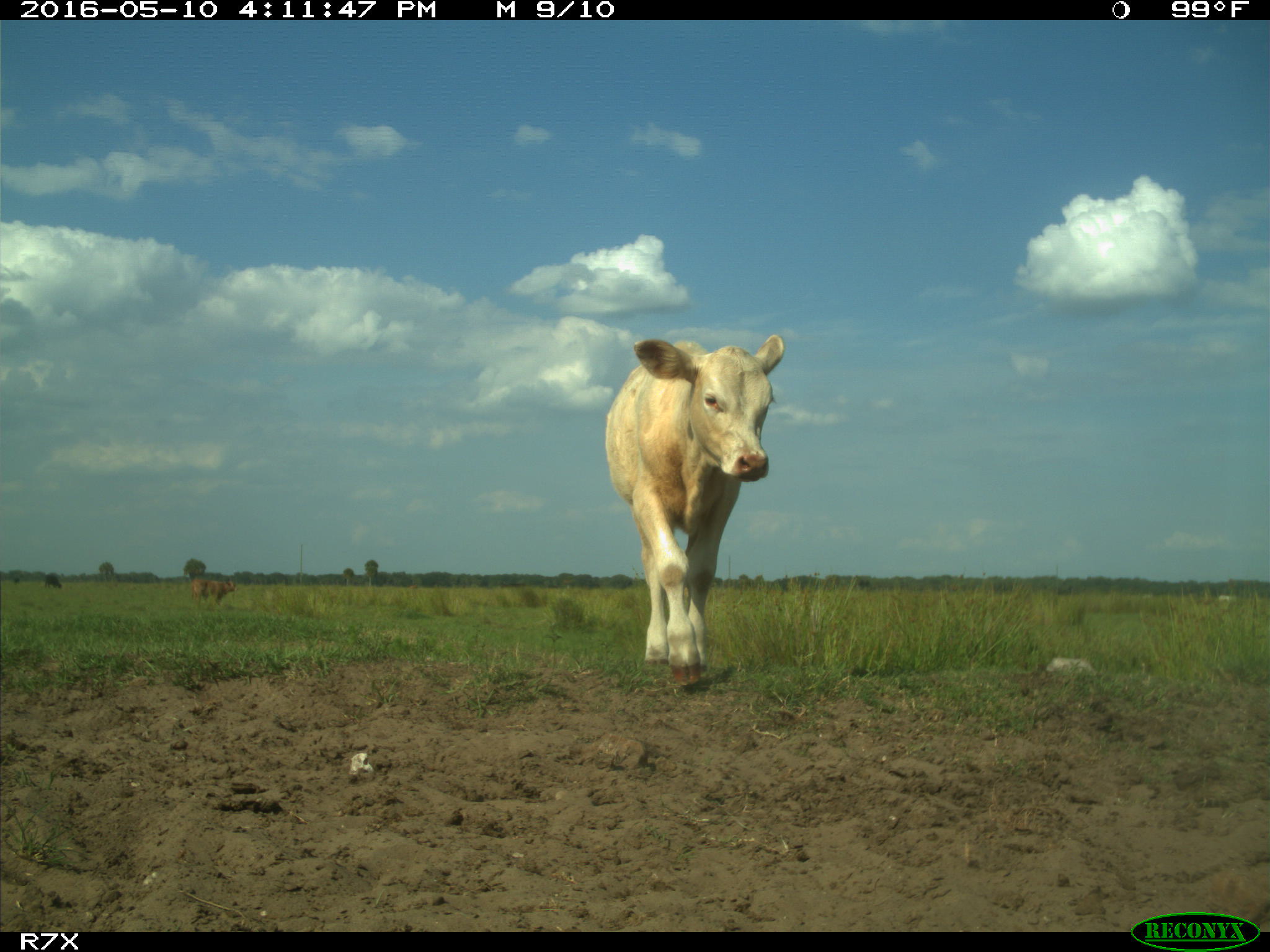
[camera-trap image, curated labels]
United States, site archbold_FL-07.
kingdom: Animalia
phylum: Chordata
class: Mammalia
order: Artiodactyla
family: Bovidae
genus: Bos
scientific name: Bos taurus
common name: domestic cow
Bos taurus (domestic cow).